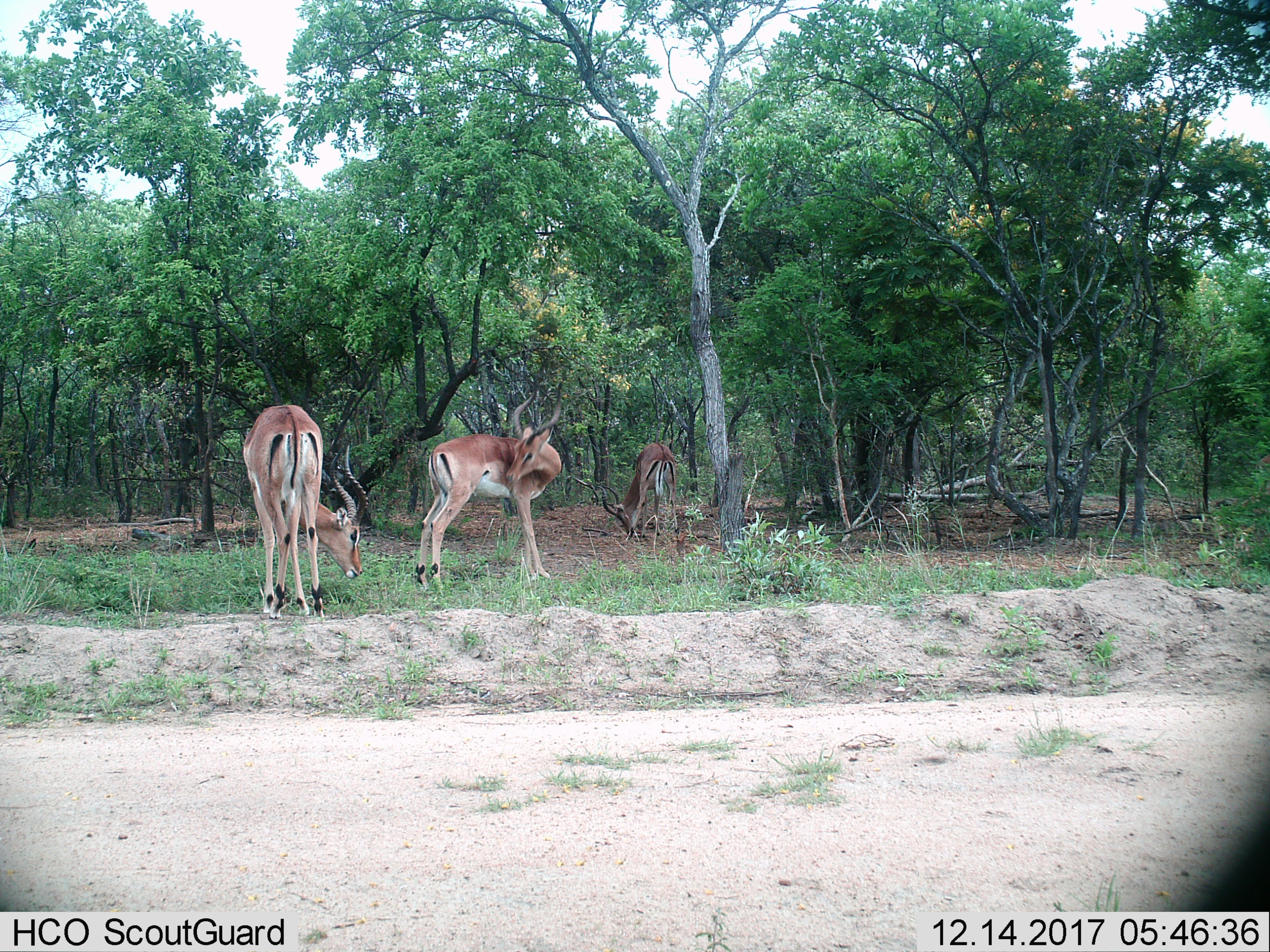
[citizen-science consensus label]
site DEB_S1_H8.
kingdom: Animalia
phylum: Chordata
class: Mammalia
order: Artiodactyla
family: Bovidae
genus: Aepyceros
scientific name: Aepyceros melampus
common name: impala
Impala (Aepyceros melampus), count 3. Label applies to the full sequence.